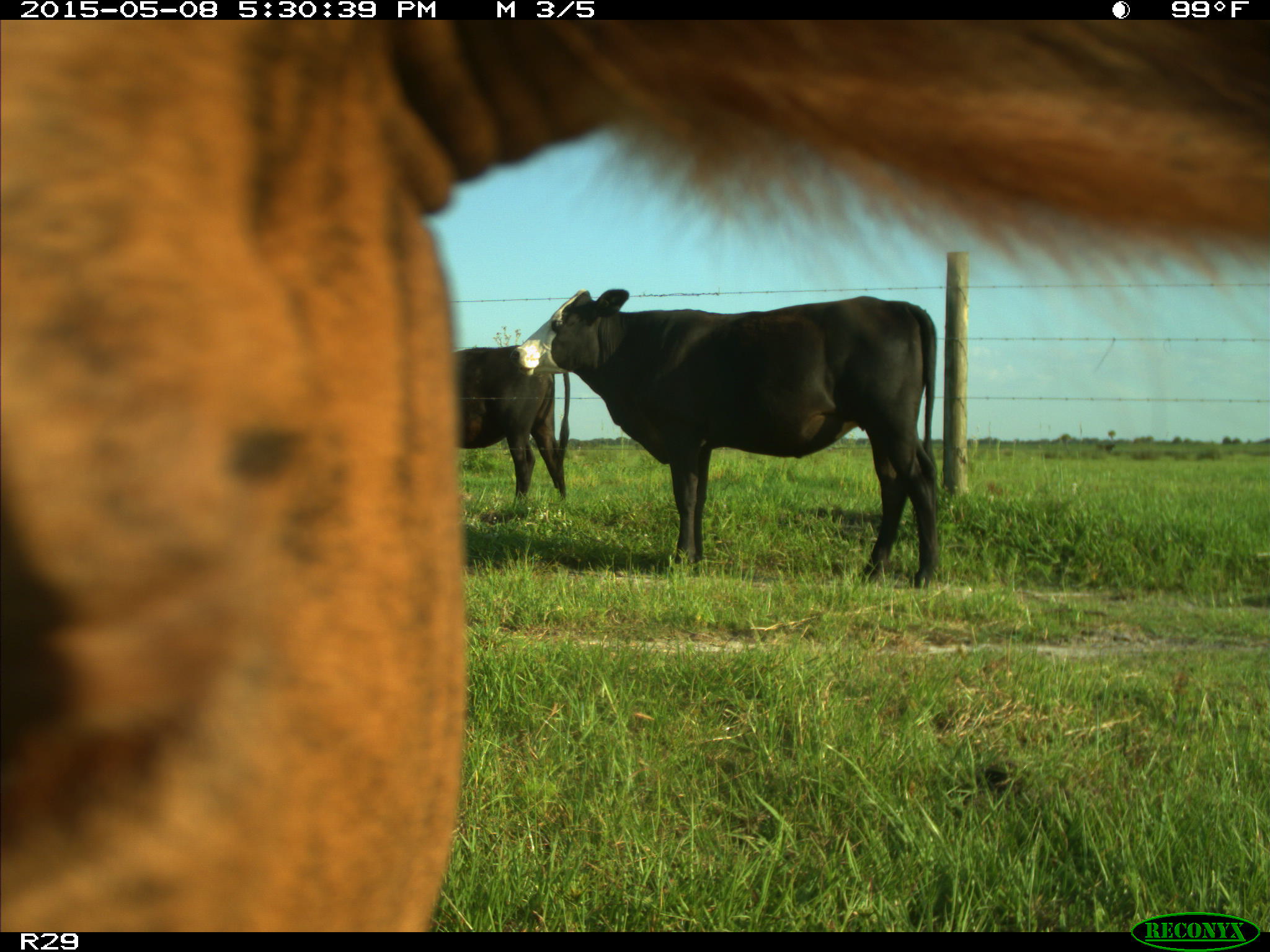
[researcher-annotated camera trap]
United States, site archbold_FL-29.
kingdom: Animalia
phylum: Chordata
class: Mammalia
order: Artiodactyla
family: Bovidae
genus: Bos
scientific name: Bos taurus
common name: domestic cow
Bos taurus (domestic cow).